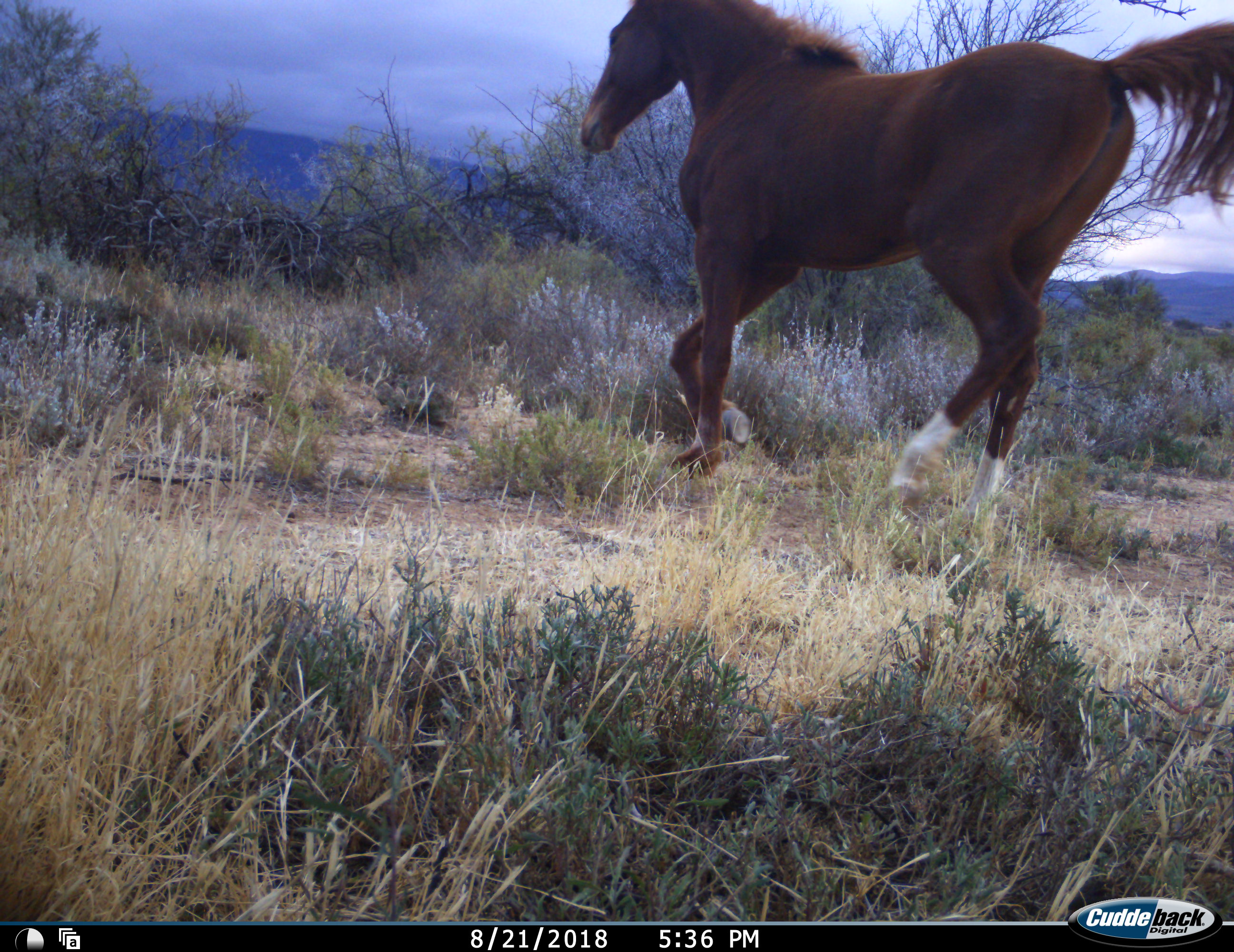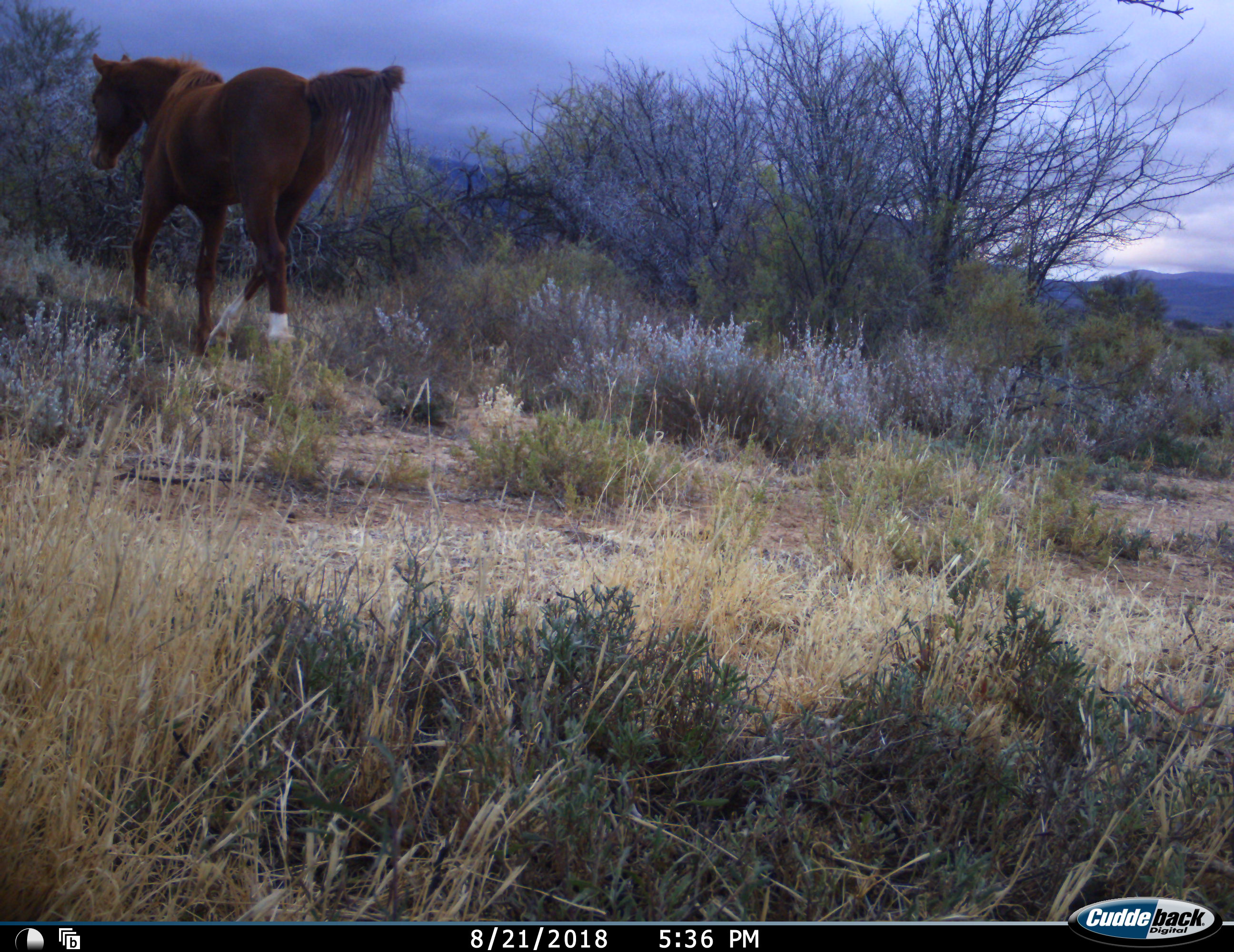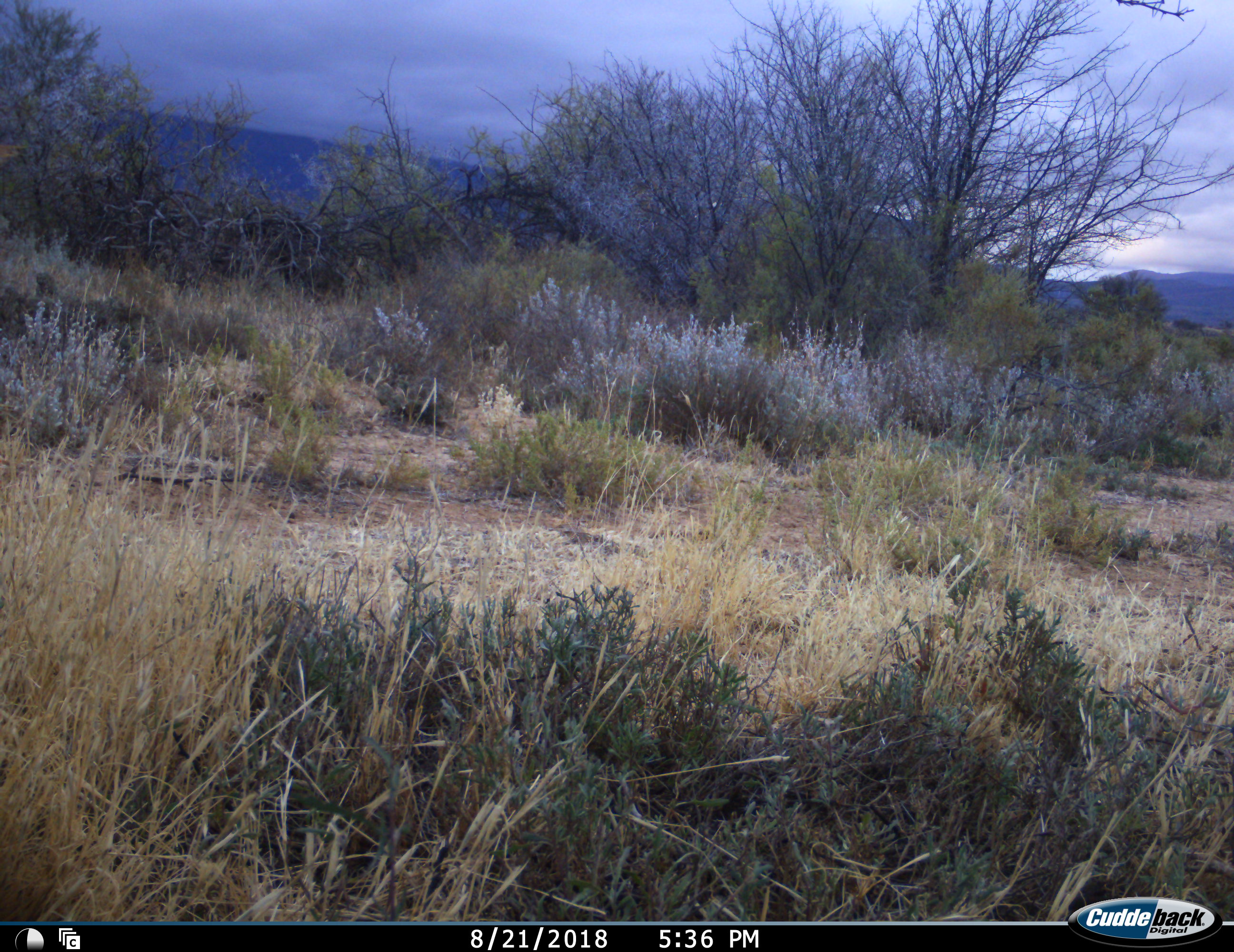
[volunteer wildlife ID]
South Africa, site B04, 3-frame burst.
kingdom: Animalia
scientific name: Animalia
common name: animal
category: domesticanimal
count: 1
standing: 0%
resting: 0%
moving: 100%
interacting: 0%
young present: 0%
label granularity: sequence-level